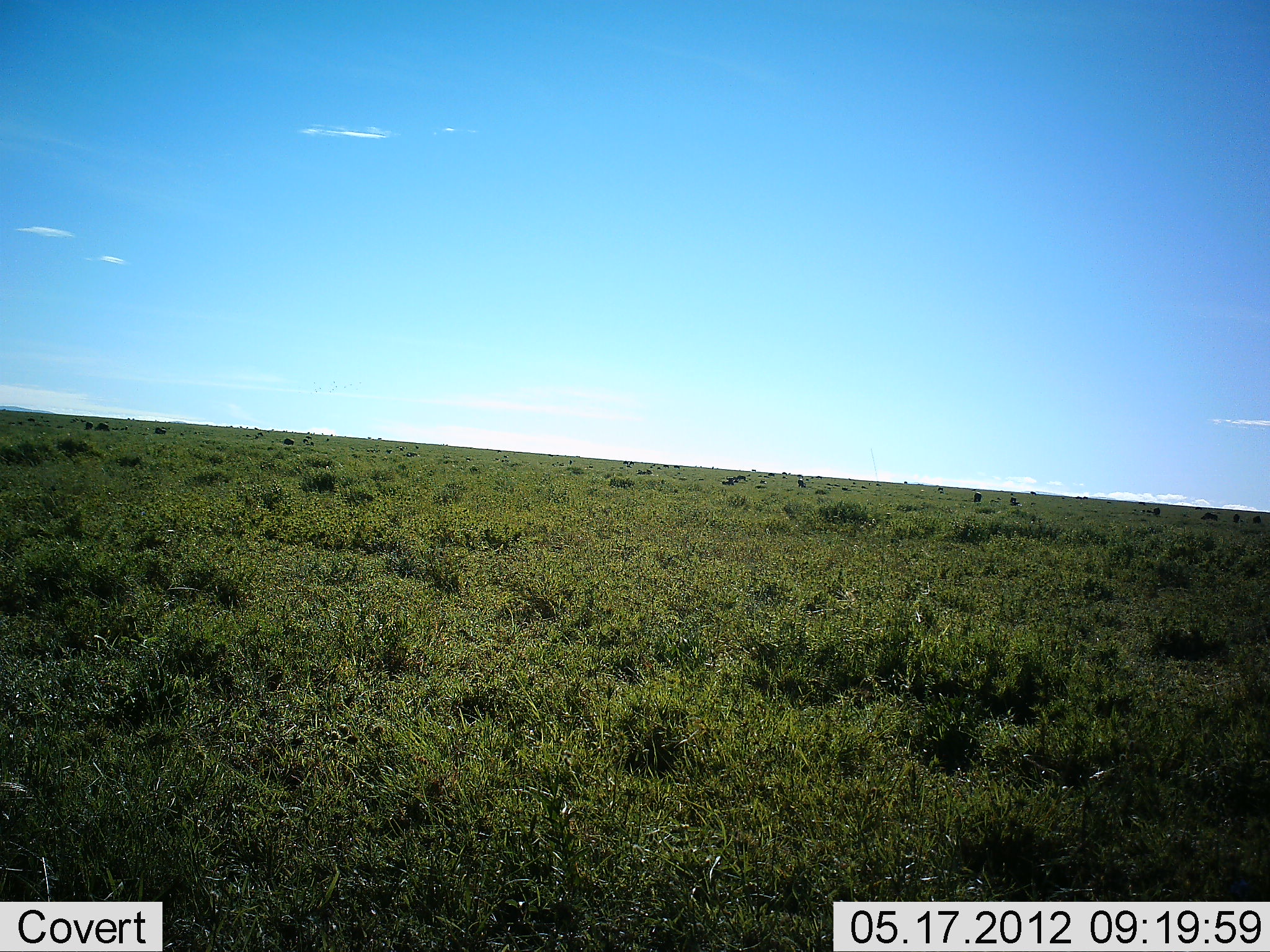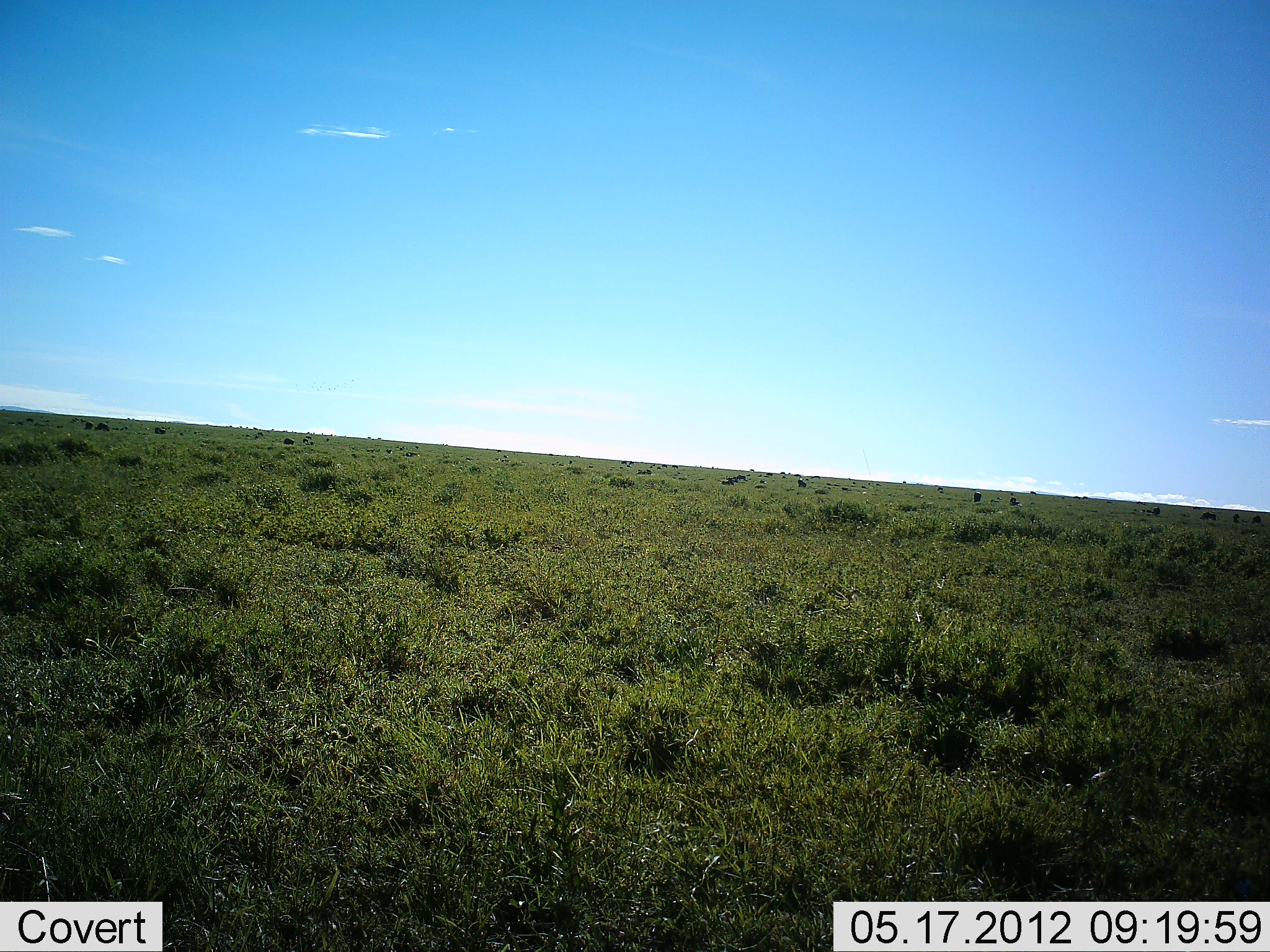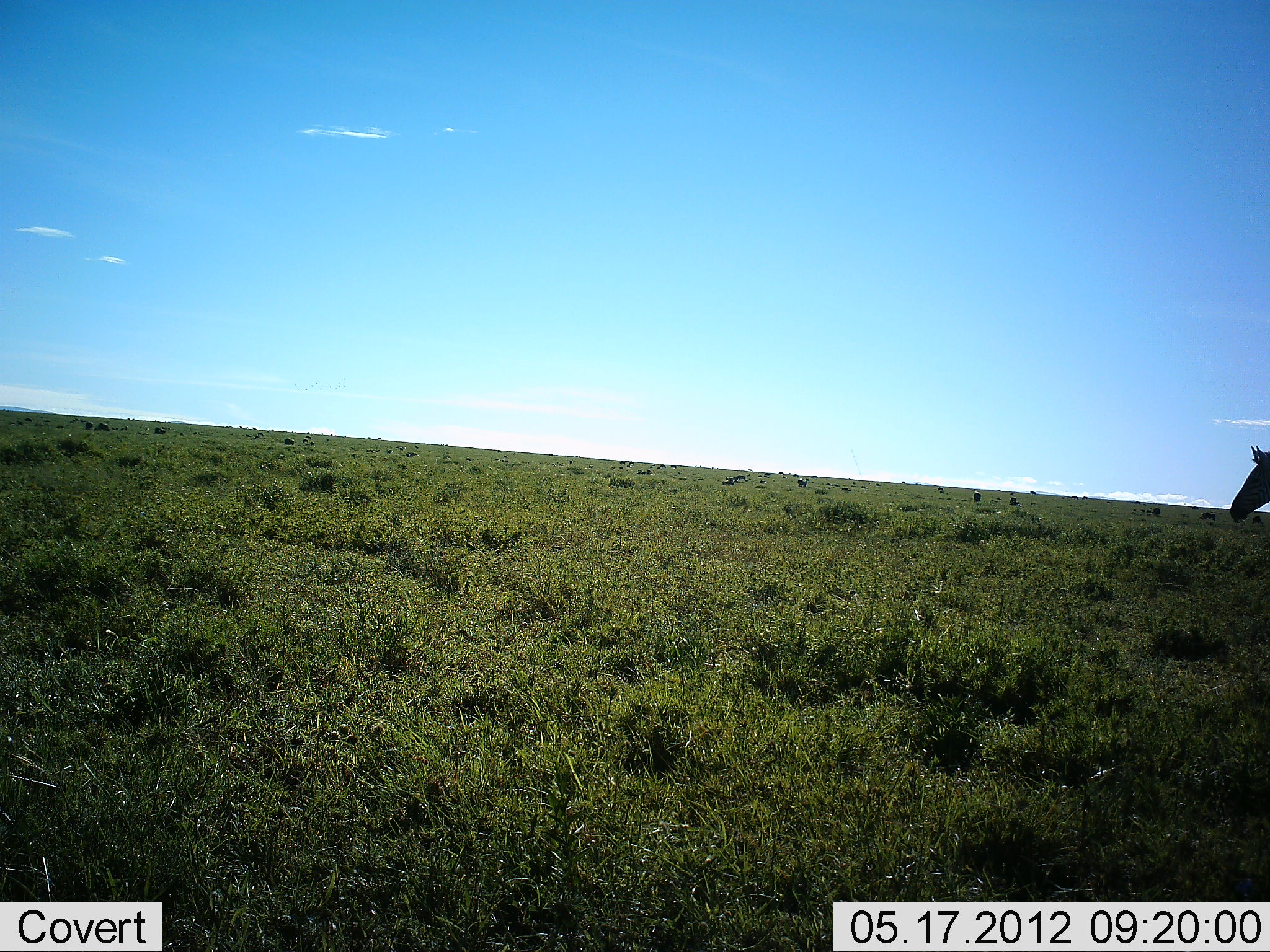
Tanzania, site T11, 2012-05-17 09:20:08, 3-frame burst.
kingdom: Animalia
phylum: Chordata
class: Mammalia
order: Perissodactyla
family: Equidae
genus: Equus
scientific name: Equus quagga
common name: plains zebra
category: zebra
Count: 1.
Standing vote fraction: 0%.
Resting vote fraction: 0%.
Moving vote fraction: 90%.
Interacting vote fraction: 0%.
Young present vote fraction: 0%.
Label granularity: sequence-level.